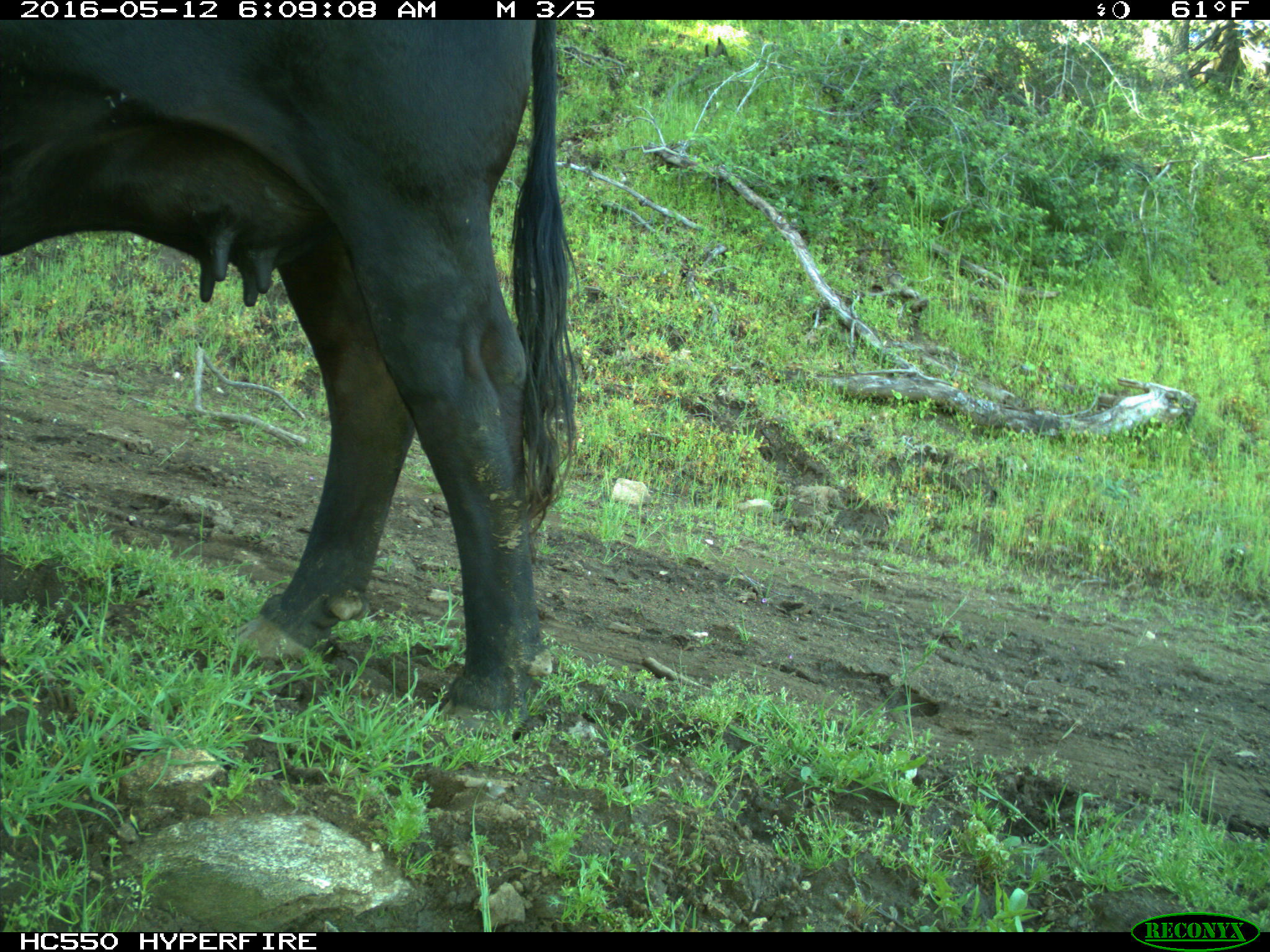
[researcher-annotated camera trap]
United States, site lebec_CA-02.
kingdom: Animalia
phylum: Chordata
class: Mammalia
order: Artiodactyla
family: Bovidae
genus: Bos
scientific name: Bos taurus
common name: domestic cow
Bos taurus (domestic cow).